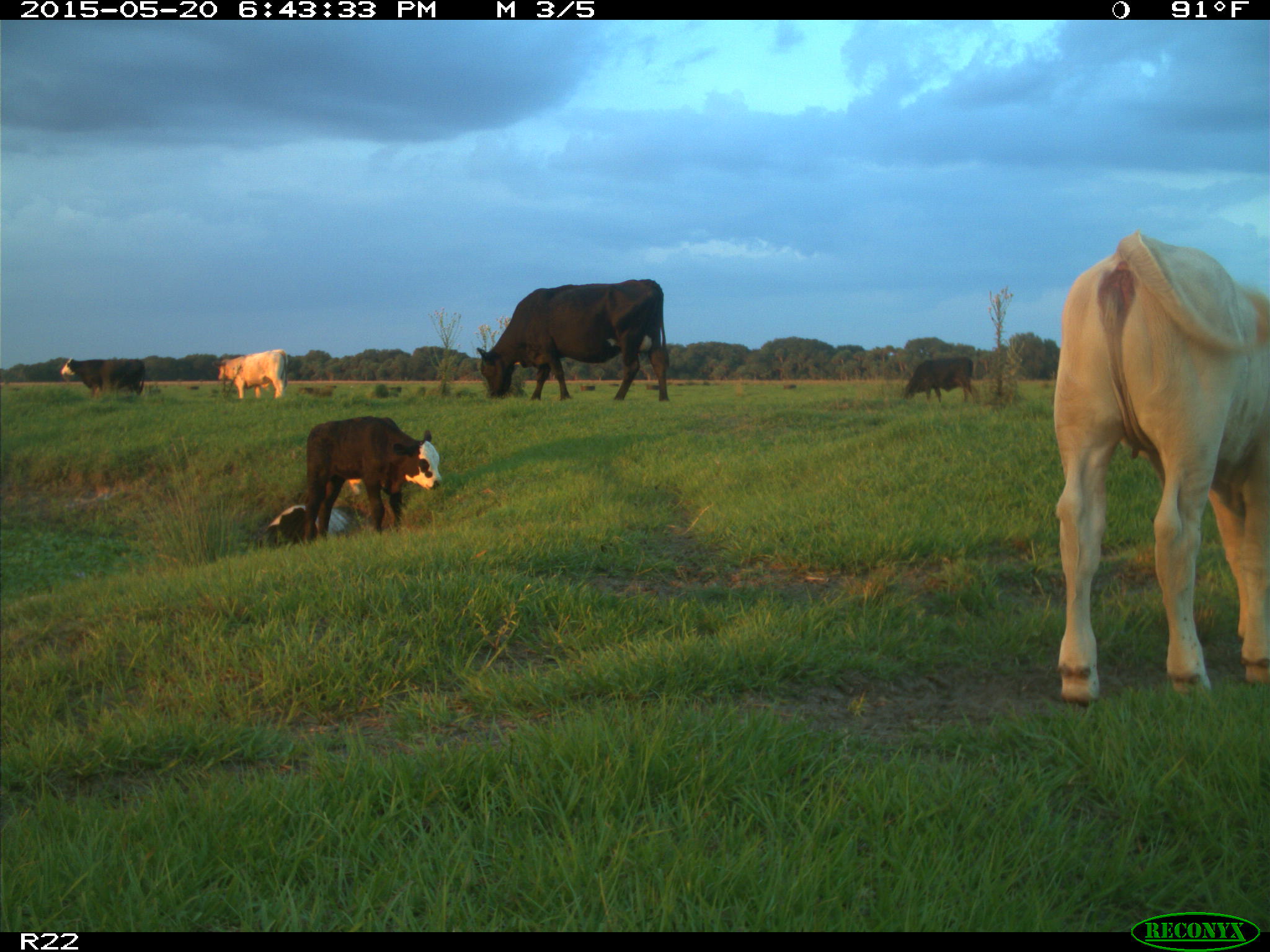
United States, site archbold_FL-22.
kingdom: Animalia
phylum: Chordata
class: Mammalia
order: Artiodactyla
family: Bovidae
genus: Bos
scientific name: Bos taurus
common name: domestic cow